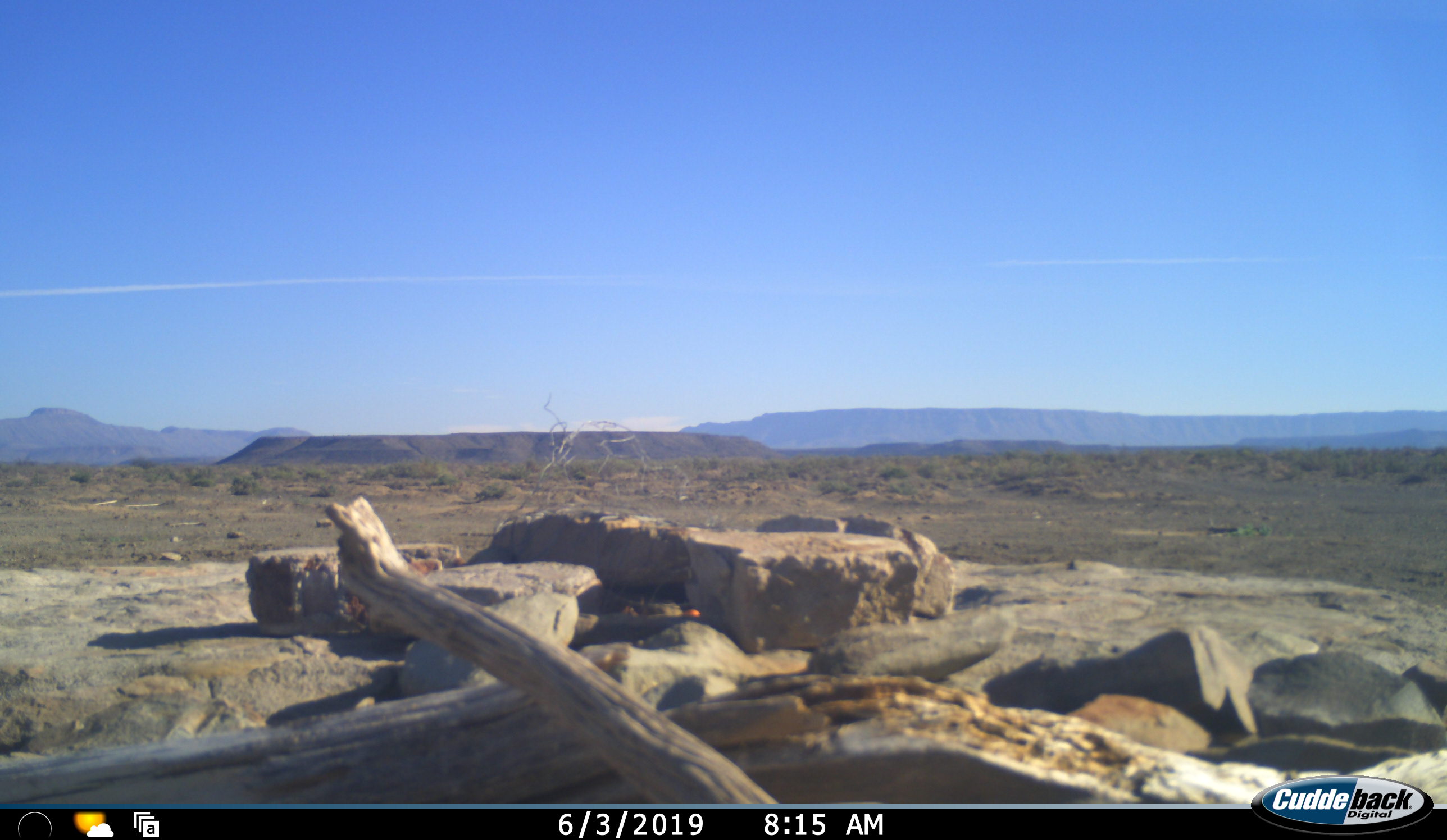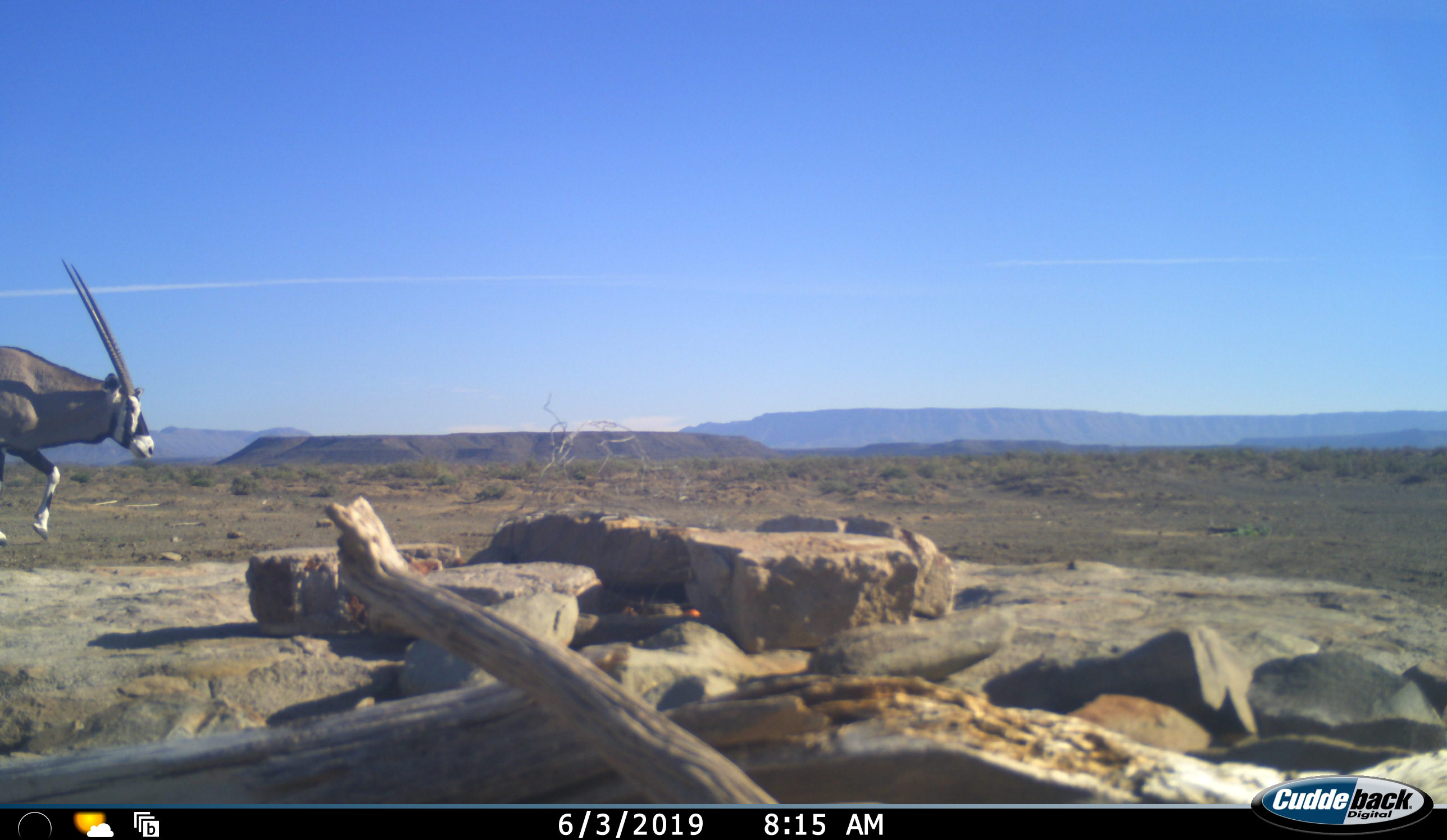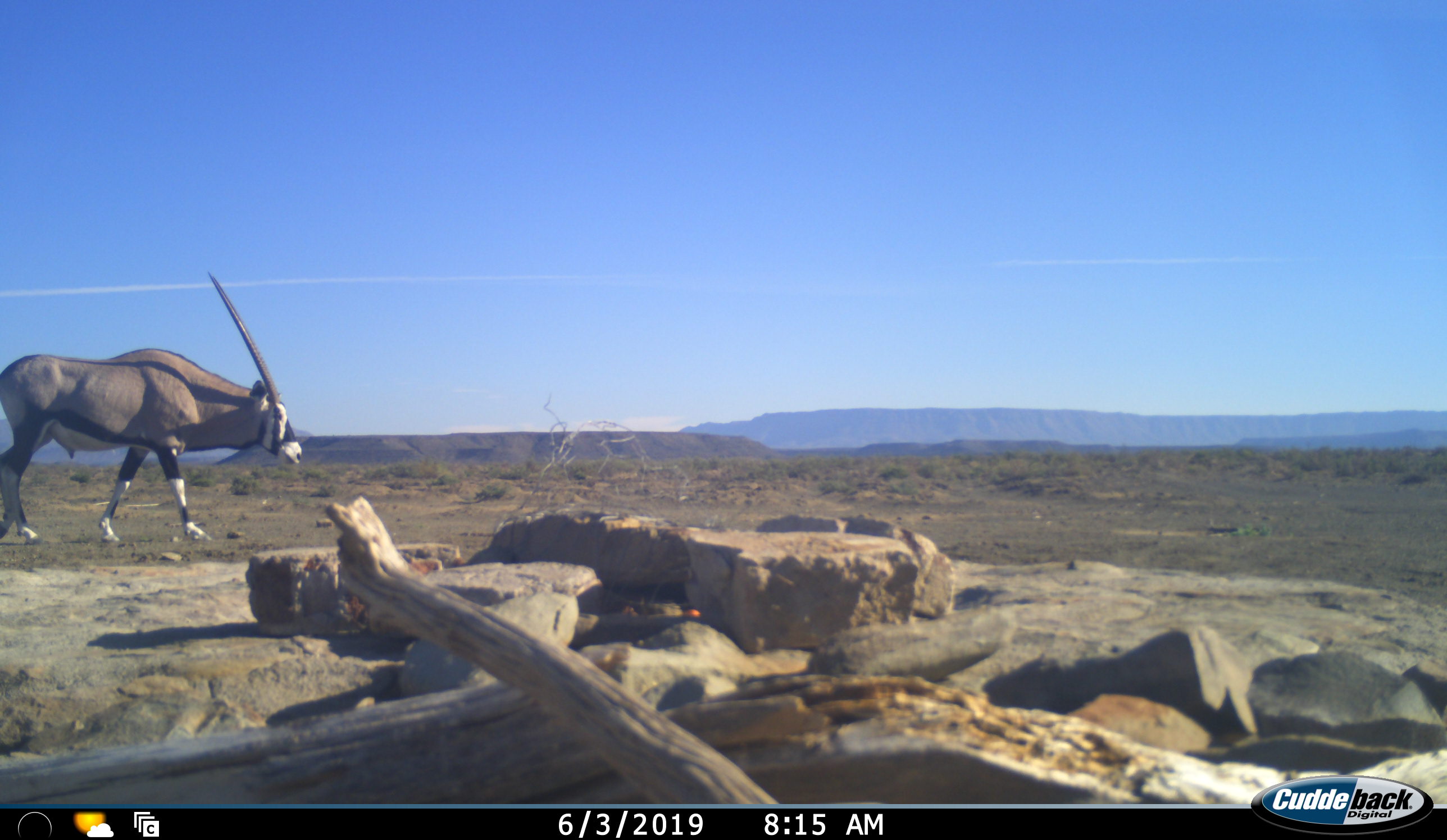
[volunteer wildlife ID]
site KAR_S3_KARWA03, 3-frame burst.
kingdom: Animalia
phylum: Chordata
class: Mammalia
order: Artiodactyla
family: Bovidae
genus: Oryx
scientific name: Oryx gazella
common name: gemsbok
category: oryx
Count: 1.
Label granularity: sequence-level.